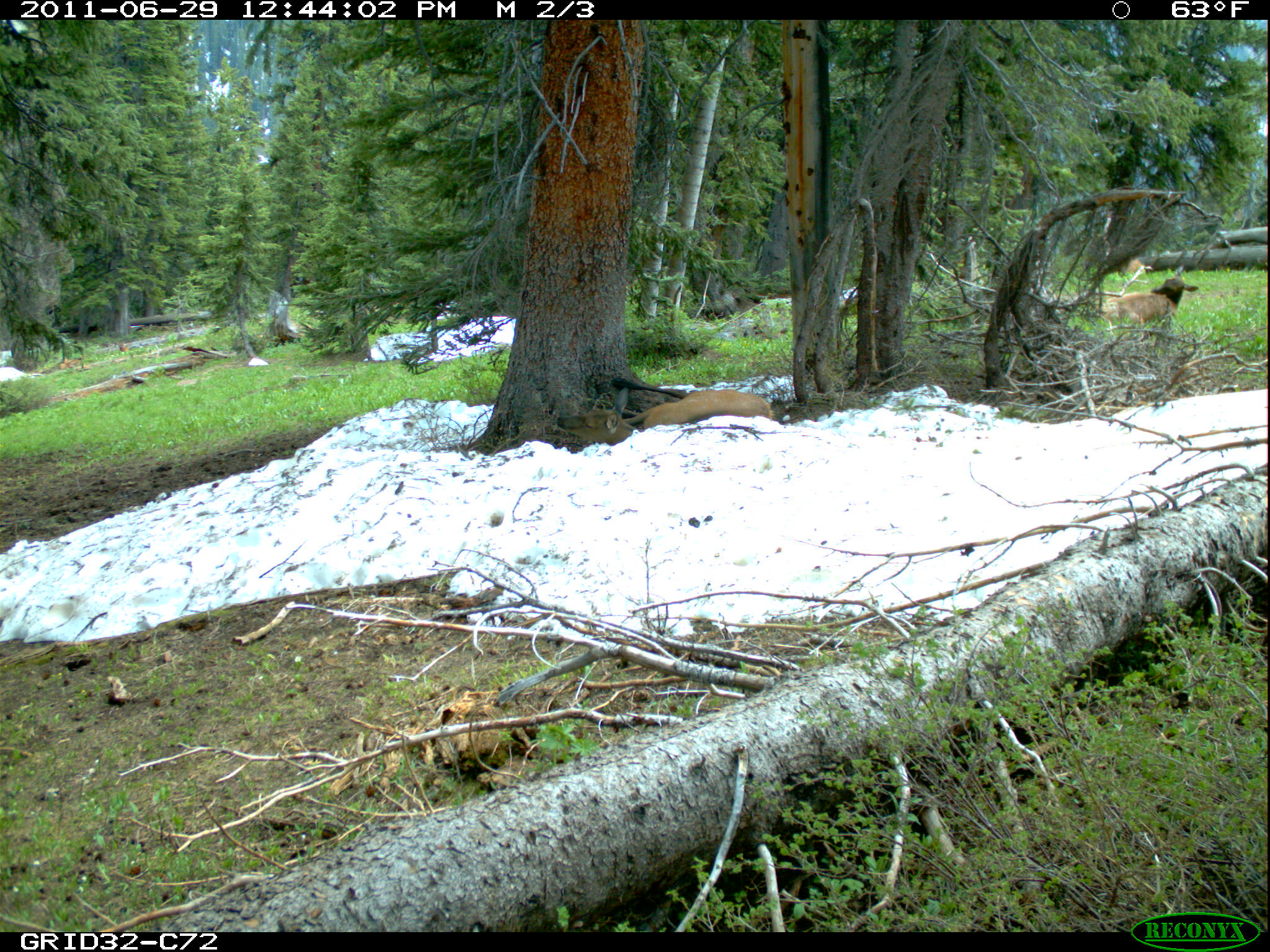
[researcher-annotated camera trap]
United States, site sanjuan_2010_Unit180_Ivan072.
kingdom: Animalia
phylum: Chordata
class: Mammalia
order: Artiodactyla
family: Cervidae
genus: Cervus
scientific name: Cervus elaphus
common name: red deer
Cervus elaphus (red deer).